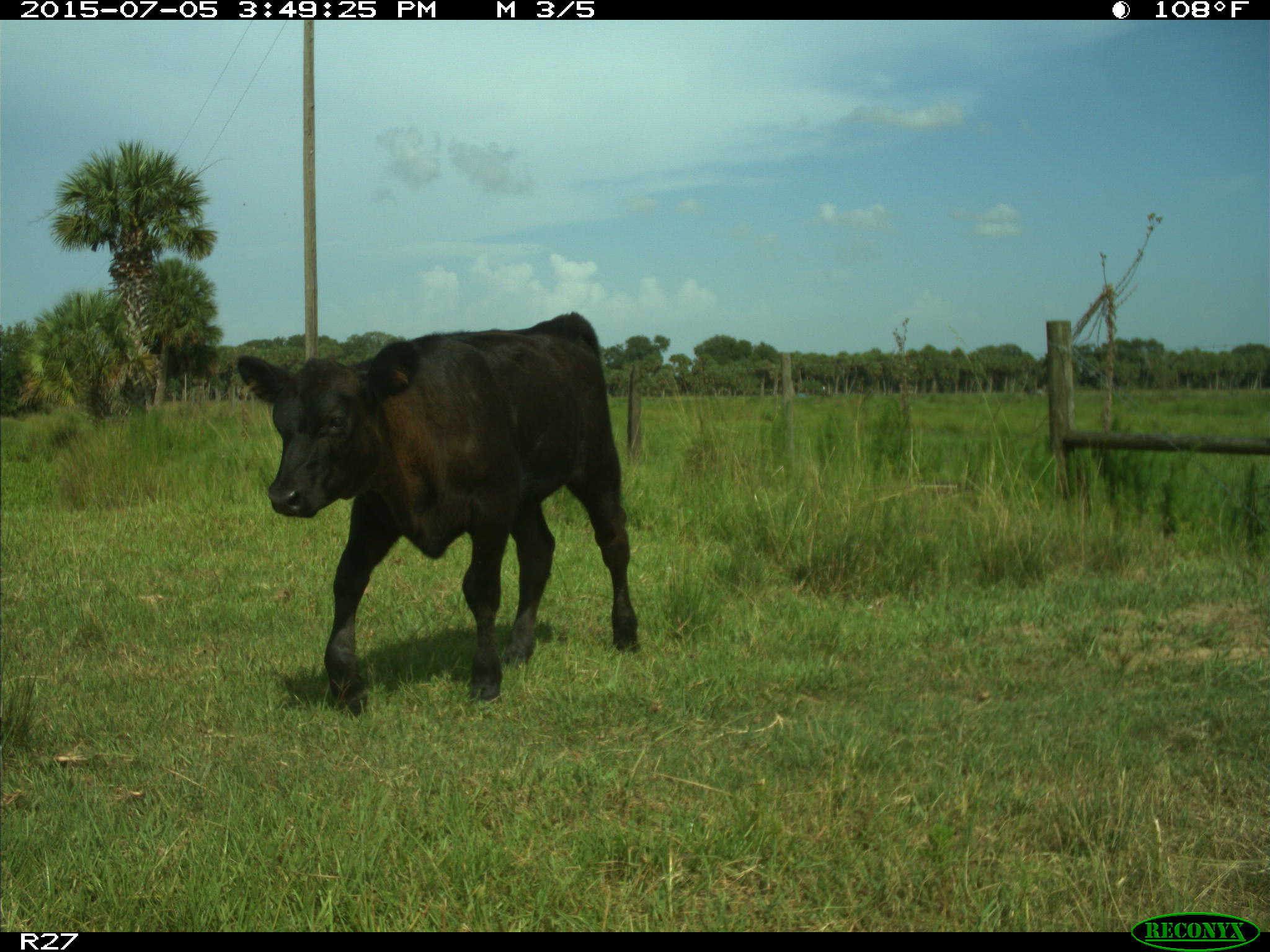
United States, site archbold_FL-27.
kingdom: Animalia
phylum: Chordata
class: Mammalia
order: Artiodactyla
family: Bovidae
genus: Bos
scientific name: Bos taurus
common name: domestic cow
Bos taurus (domestic cow).